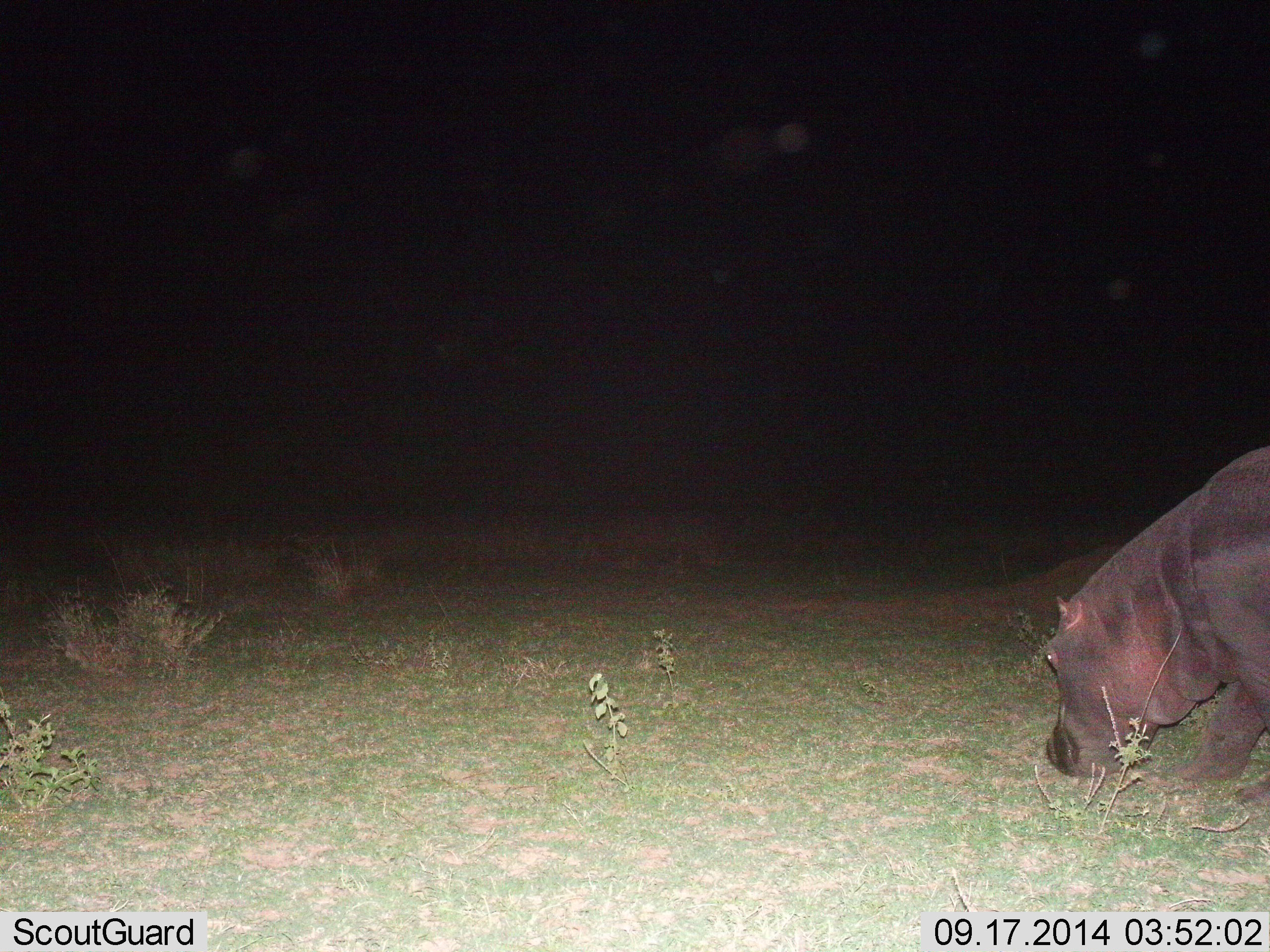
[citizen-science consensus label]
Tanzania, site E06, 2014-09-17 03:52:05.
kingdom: Animalia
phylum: Chordata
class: Mammalia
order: Artiodactyla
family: Hippopotamidae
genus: Hippopotamus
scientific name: Hippopotamus amphibius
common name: hippopotamus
Hippopotamus (Hippopotamus amphibius), count 1. Behavior (volunteer vote fractions): standing 40%, resting 0%, moving 40%, interacting 0%. Young present (vote fraction): 0%. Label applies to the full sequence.